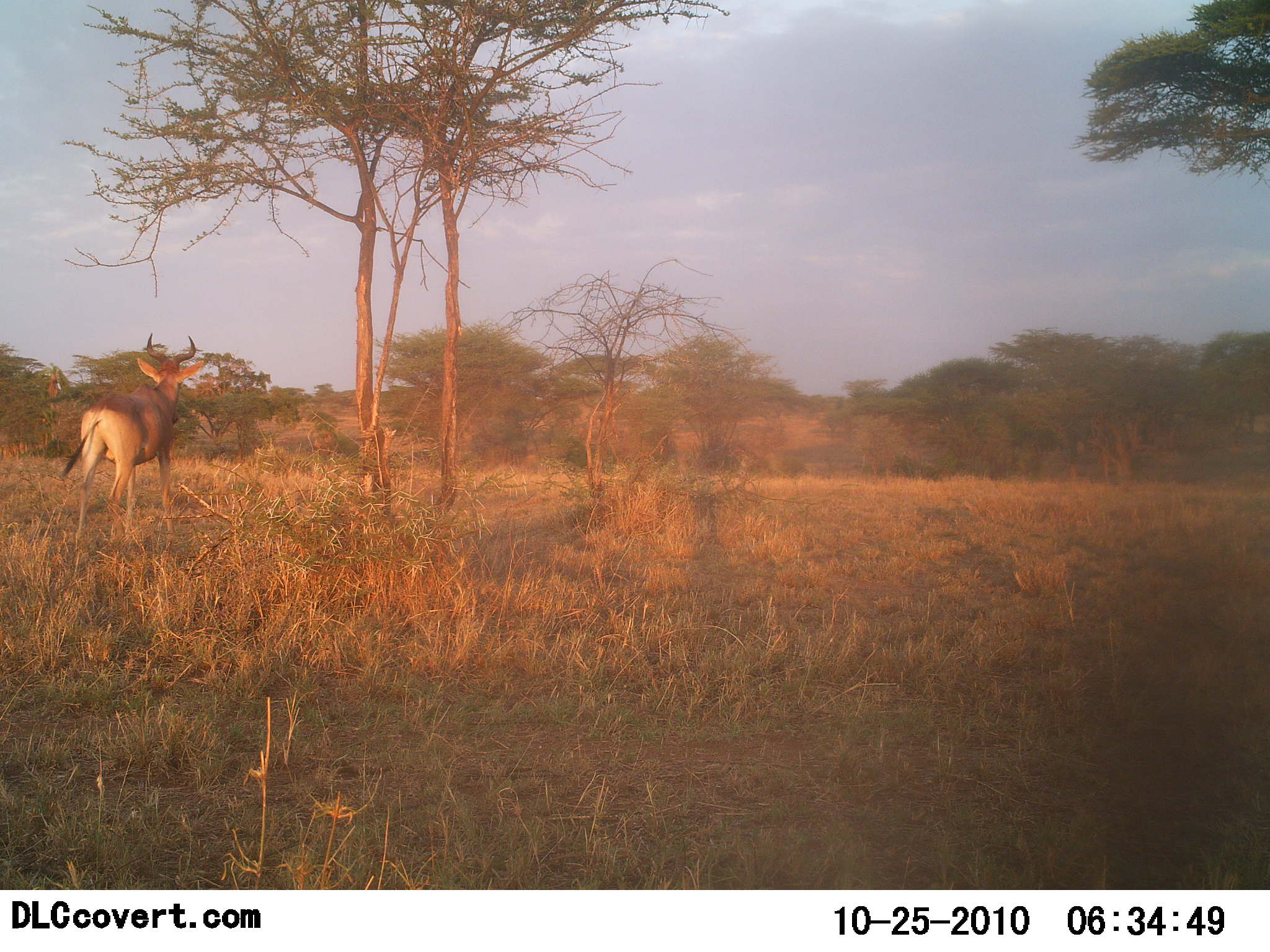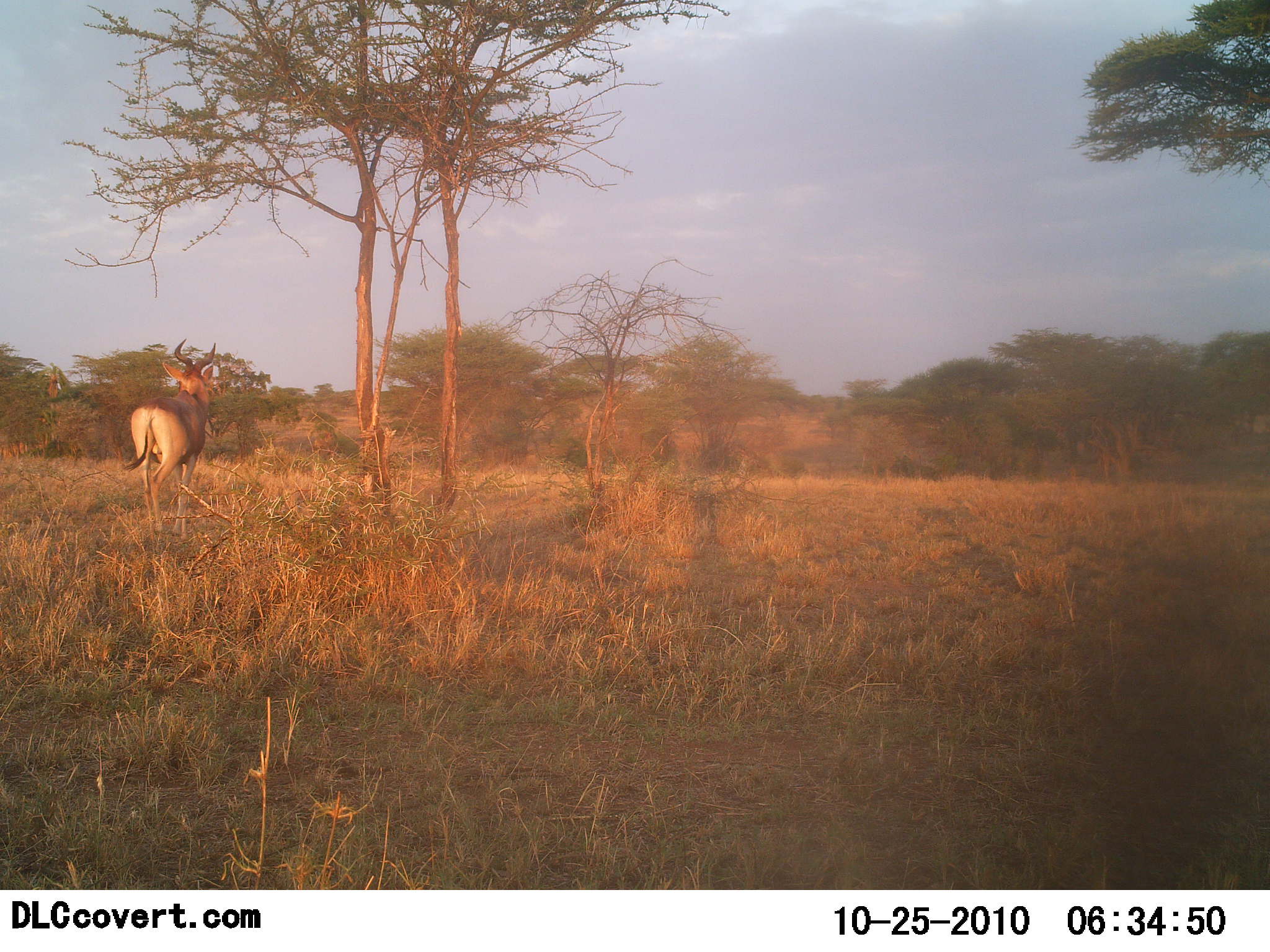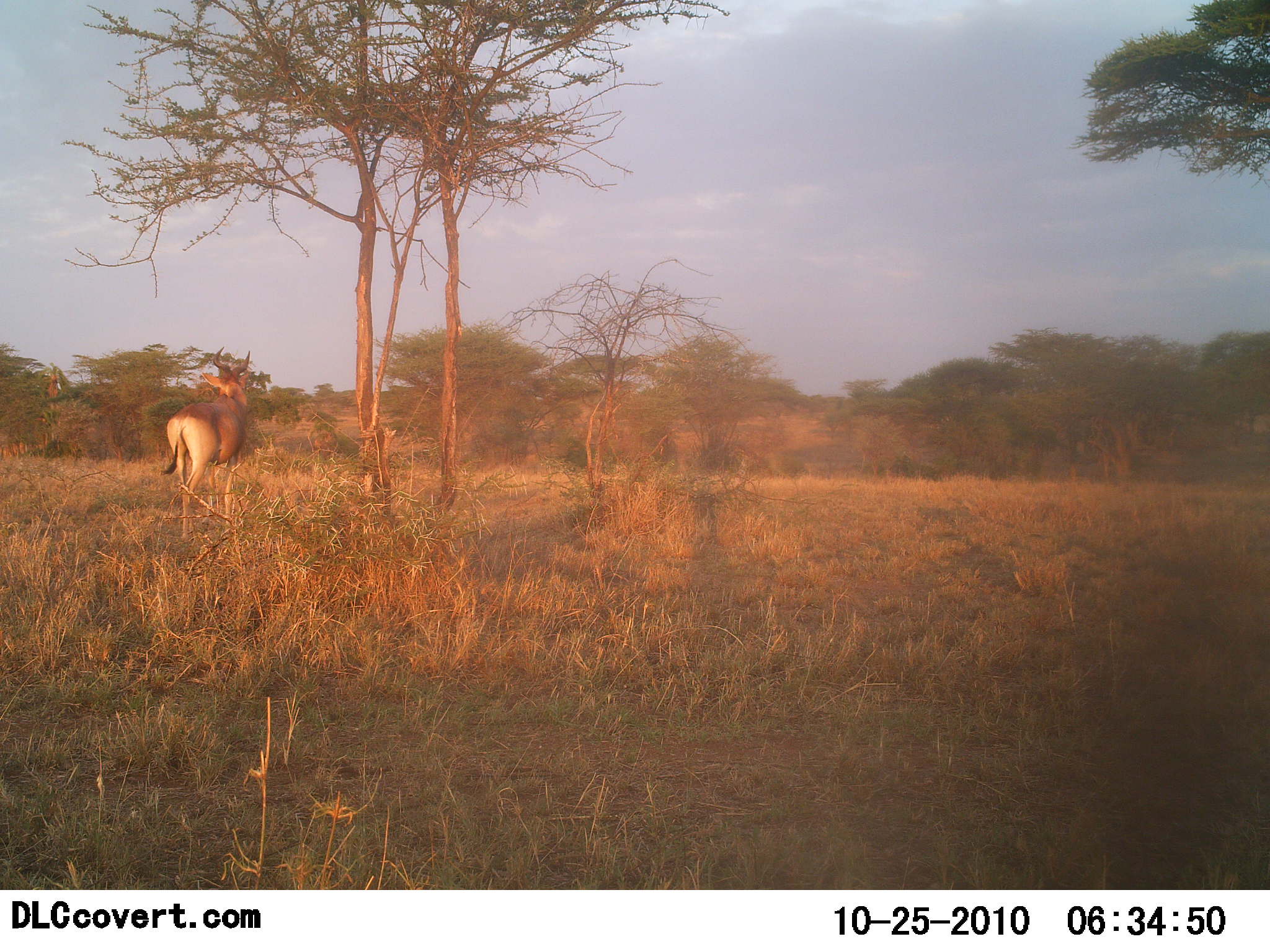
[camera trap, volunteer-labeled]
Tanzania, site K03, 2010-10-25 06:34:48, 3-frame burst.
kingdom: Animalia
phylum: Chordata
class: Mammalia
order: Artiodactyla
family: Bovidae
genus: Alcelaphus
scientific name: Alcelaphus buselaphus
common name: hartebeest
Hartebeest (Alcelaphus buselaphus), count 1. Behavior (volunteer vote fractions): standing 33%, resting 0%, moving 67%, interacting 0%. Young present (vote fraction): 0%. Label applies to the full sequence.